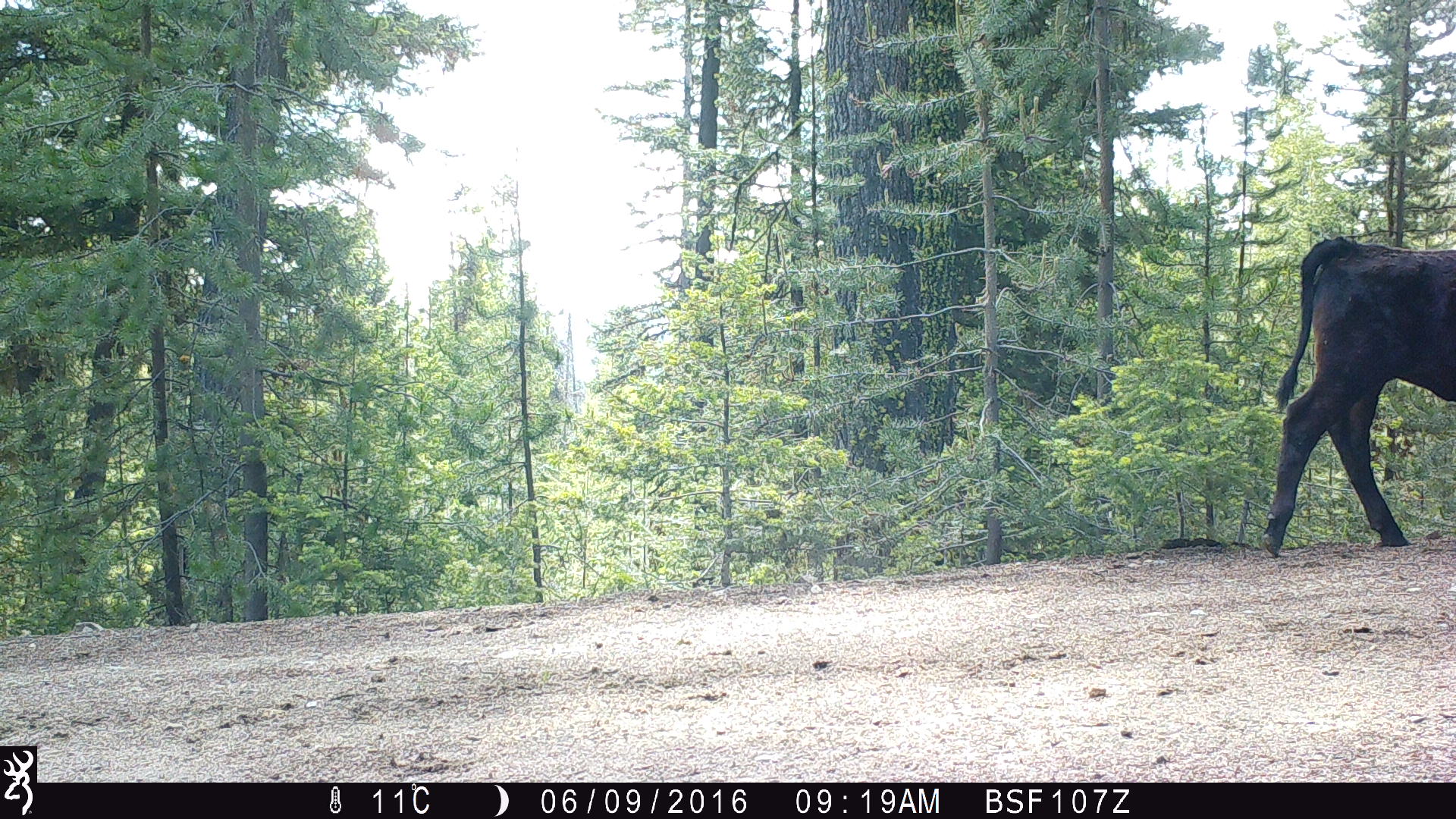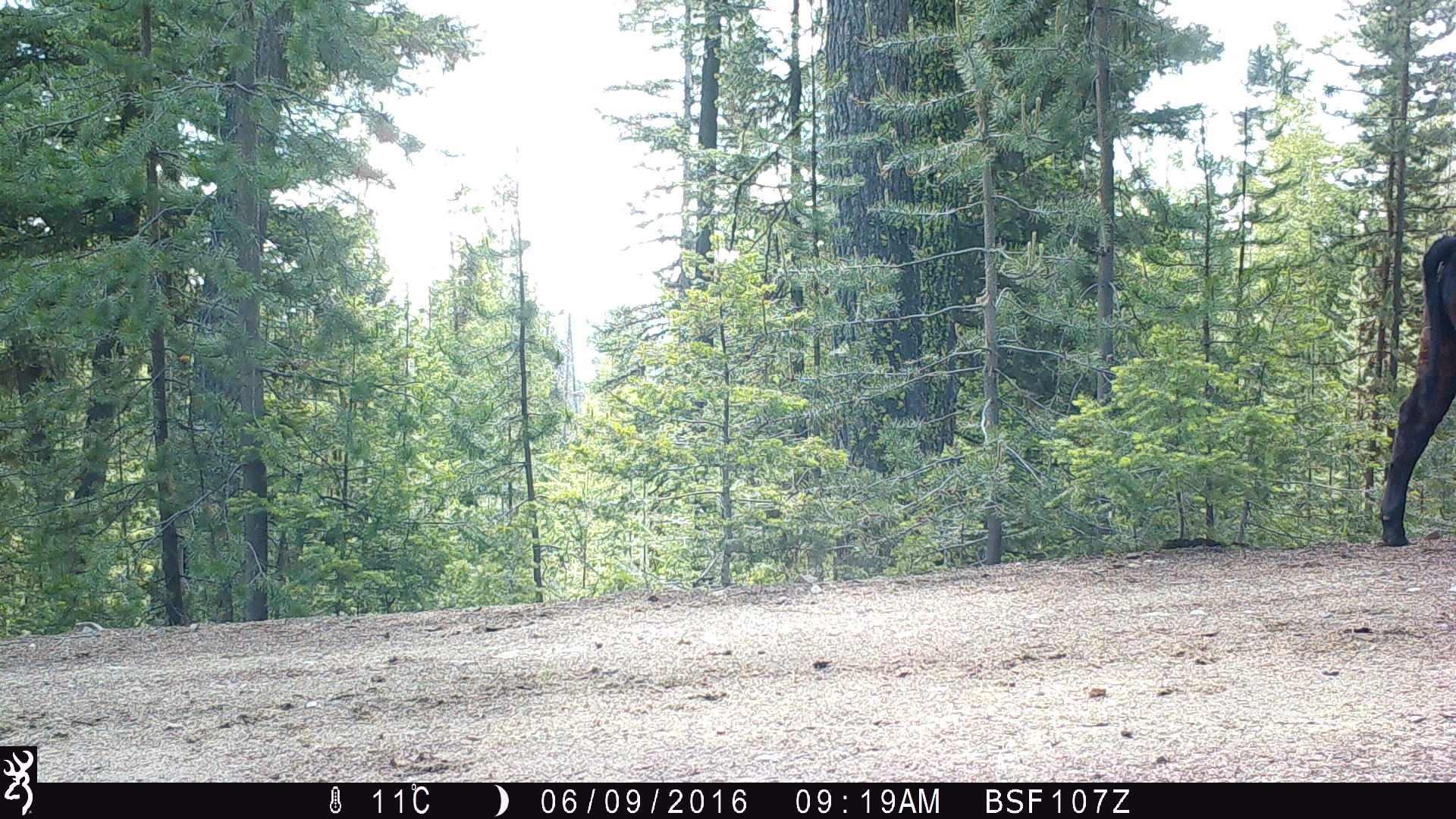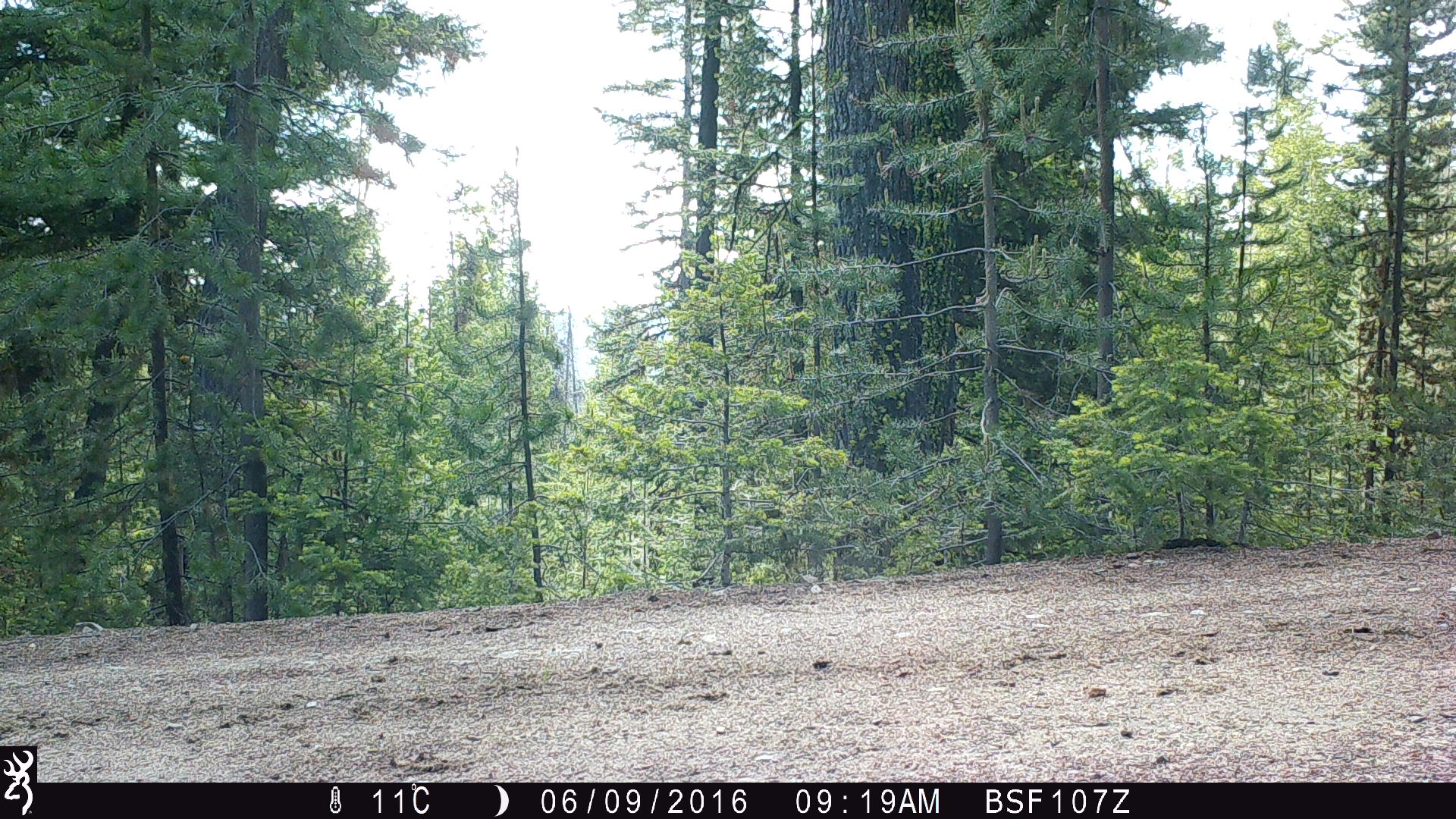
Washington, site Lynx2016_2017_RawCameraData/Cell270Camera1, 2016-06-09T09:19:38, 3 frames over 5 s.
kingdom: Animalia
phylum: Chordata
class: Mammalia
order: Artiodactyla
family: Bovidae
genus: Bos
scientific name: Bos taurus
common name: domestic cattle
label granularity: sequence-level